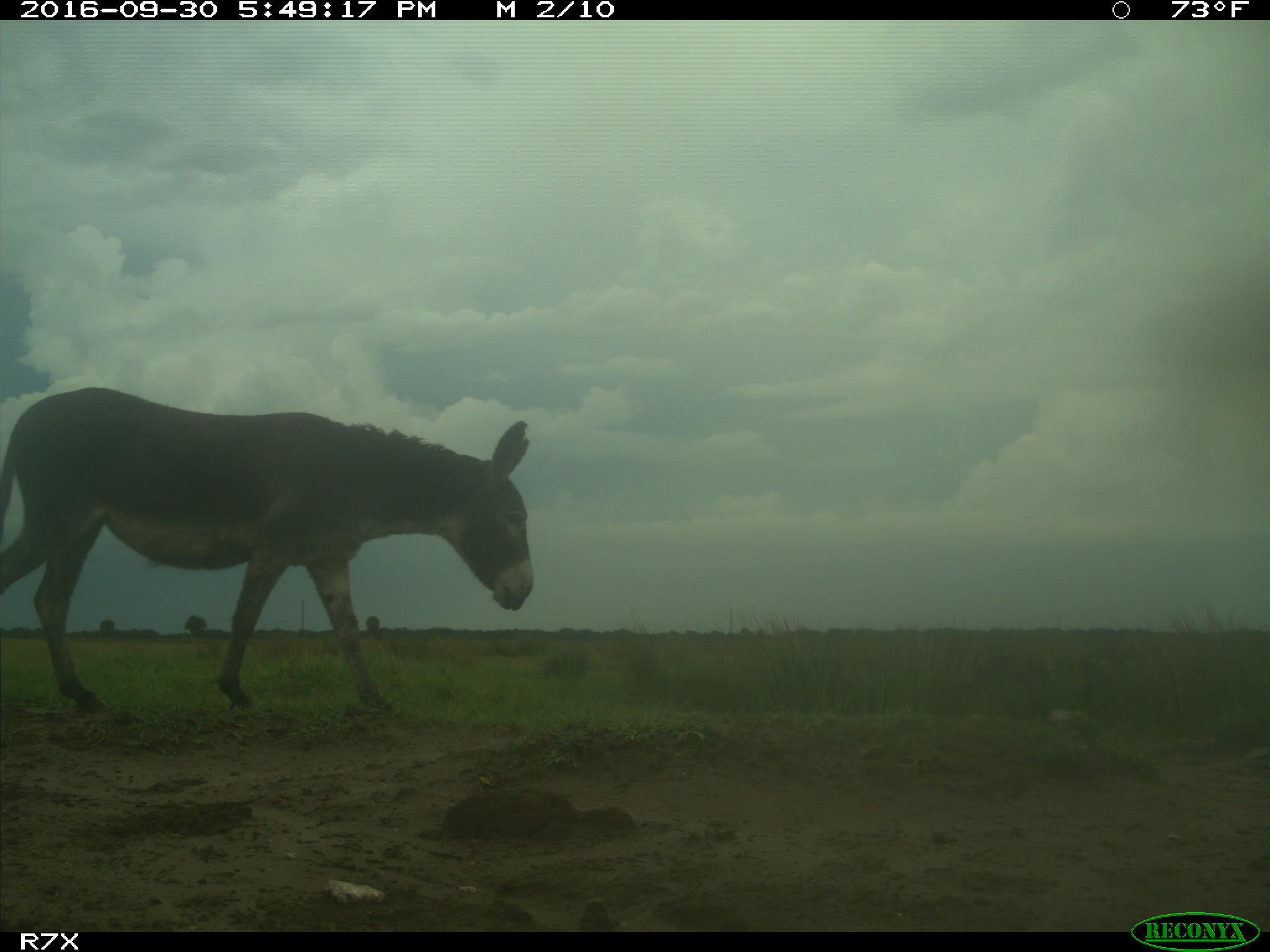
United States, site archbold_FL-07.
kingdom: Animalia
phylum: Chordata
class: Mammalia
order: Perissodactyla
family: Equidae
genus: Equus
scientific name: Equus africanus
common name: african wild ass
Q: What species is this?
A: Equus africanus (african wild ass).